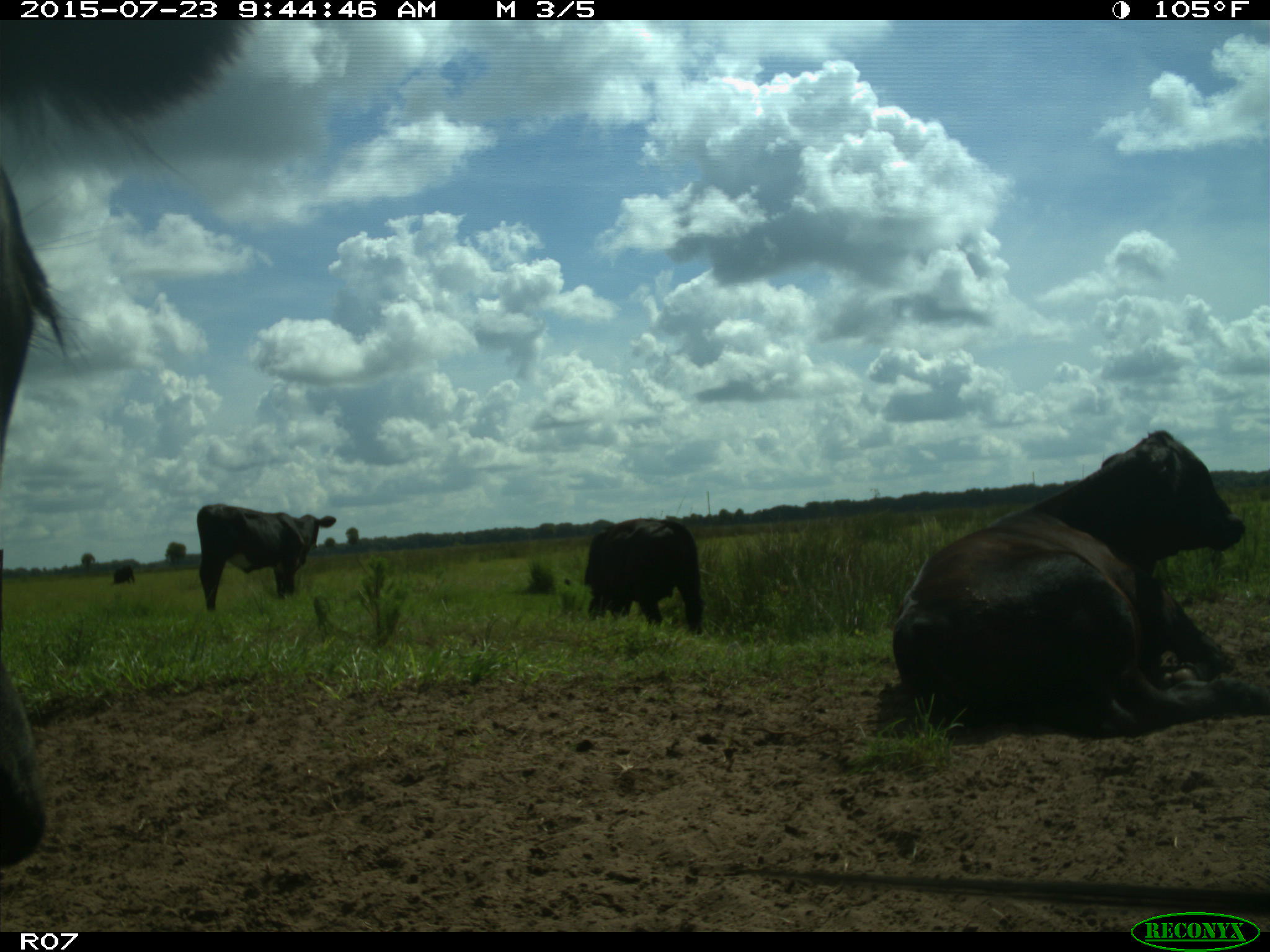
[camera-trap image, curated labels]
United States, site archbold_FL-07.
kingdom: Animalia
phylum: Chordata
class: Mammalia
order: Artiodactyla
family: Bovidae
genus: Bos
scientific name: Bos taurus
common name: domestic cow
Bos taurus (domestic cow).